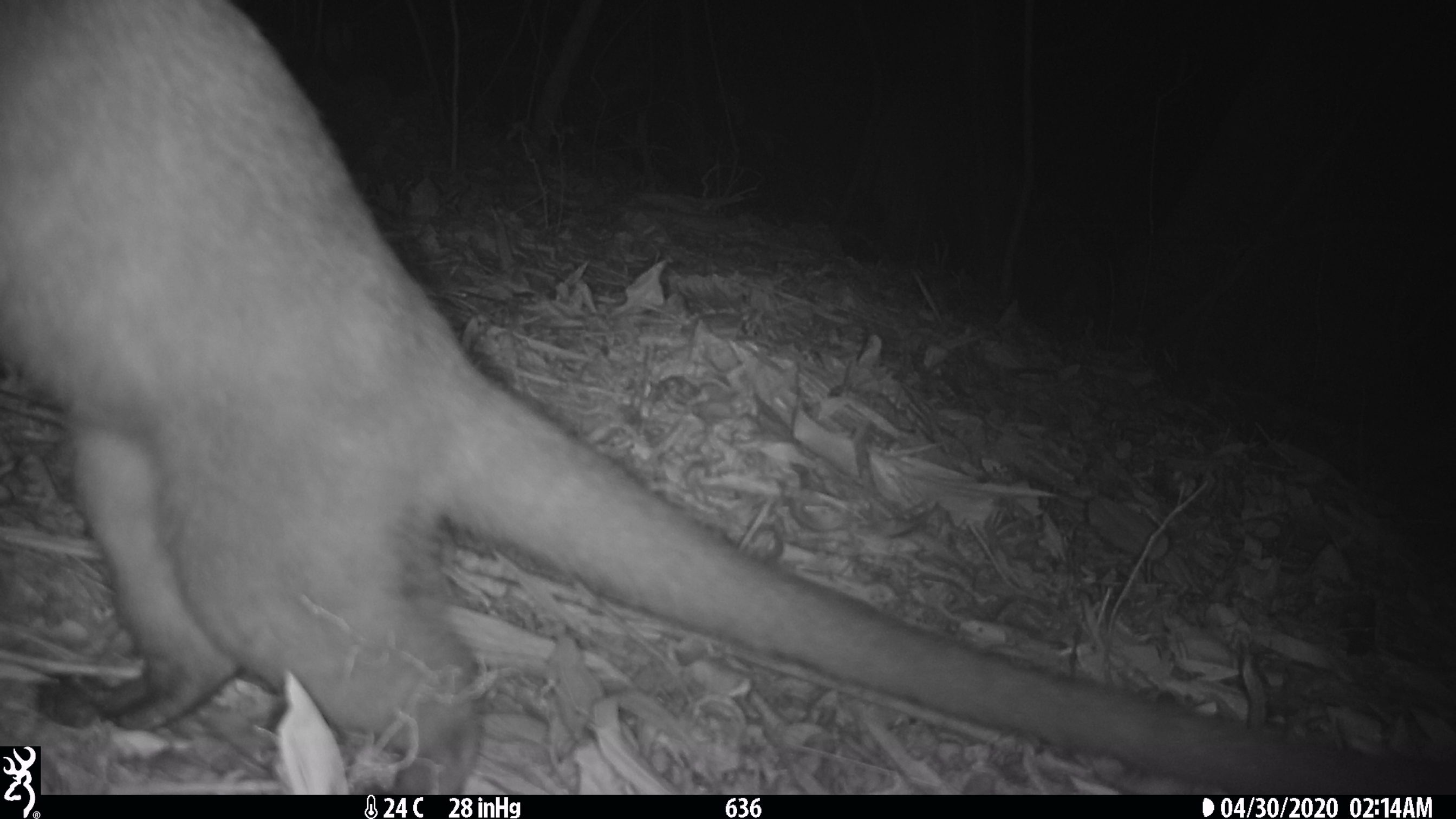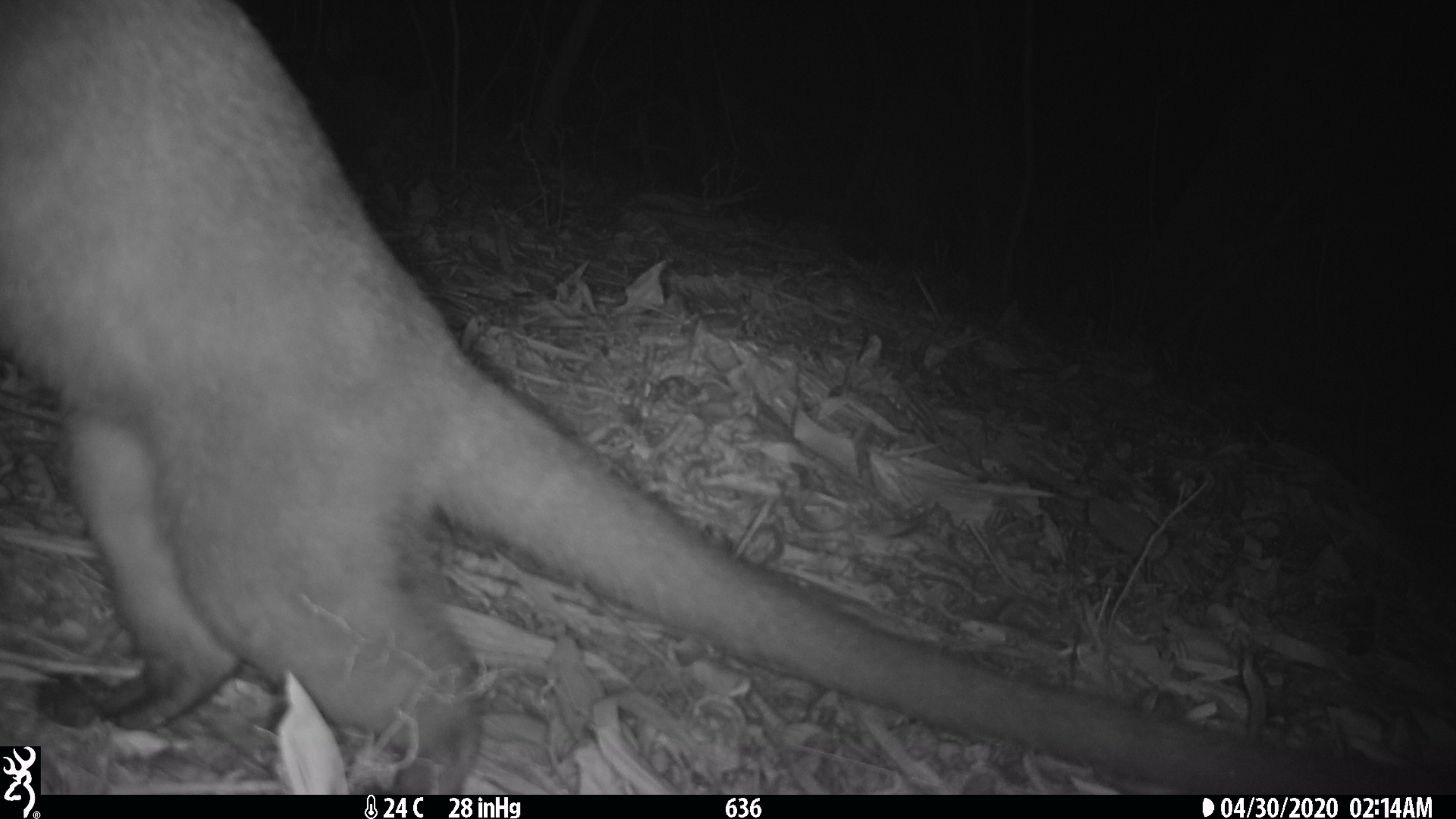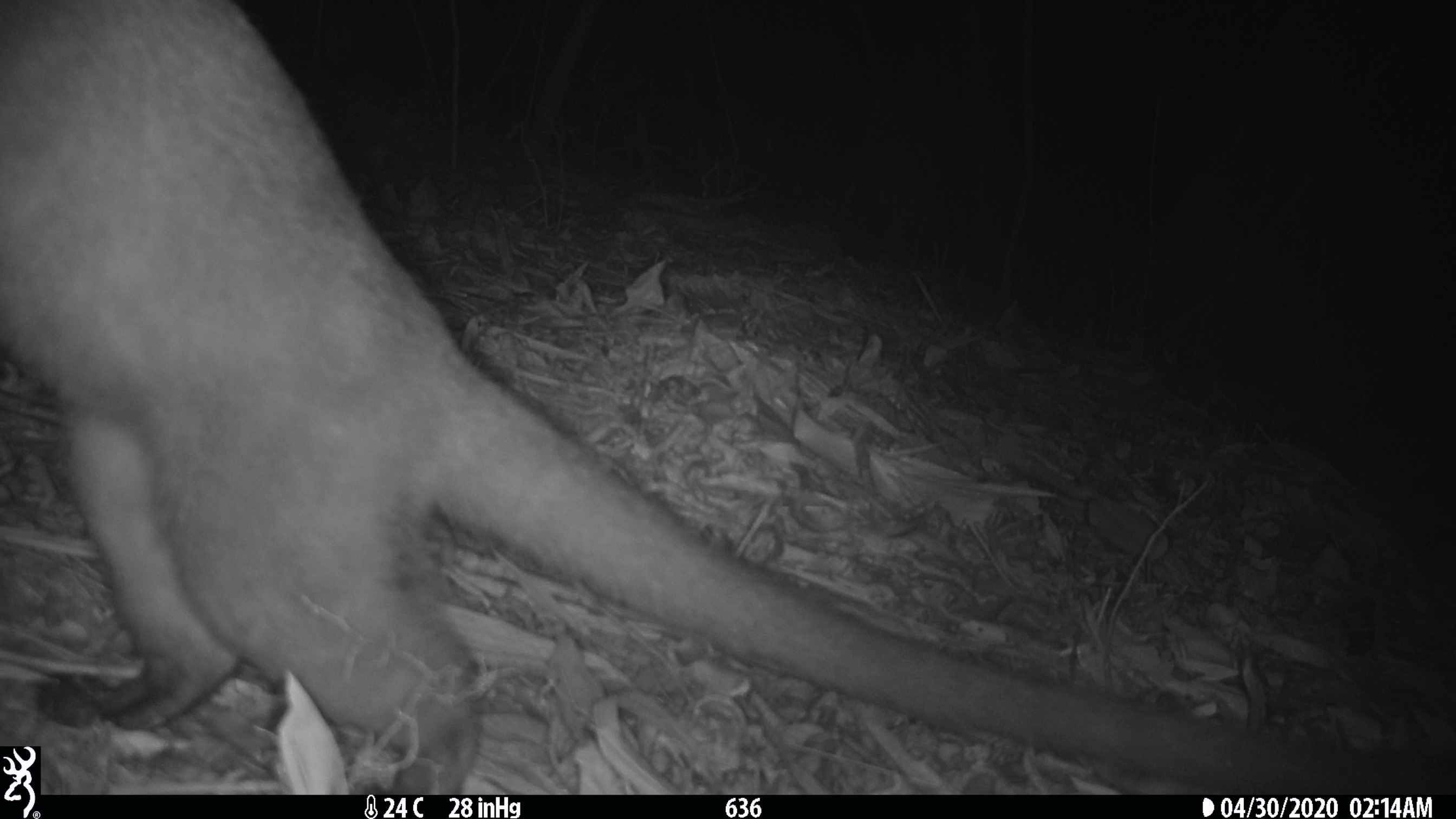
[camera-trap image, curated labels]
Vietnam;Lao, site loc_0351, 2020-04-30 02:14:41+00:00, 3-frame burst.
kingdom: Animalia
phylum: Chordata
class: Mammalia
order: Carnivora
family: Viverridae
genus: Paguma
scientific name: Paguma larvata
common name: masked palm civet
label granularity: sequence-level